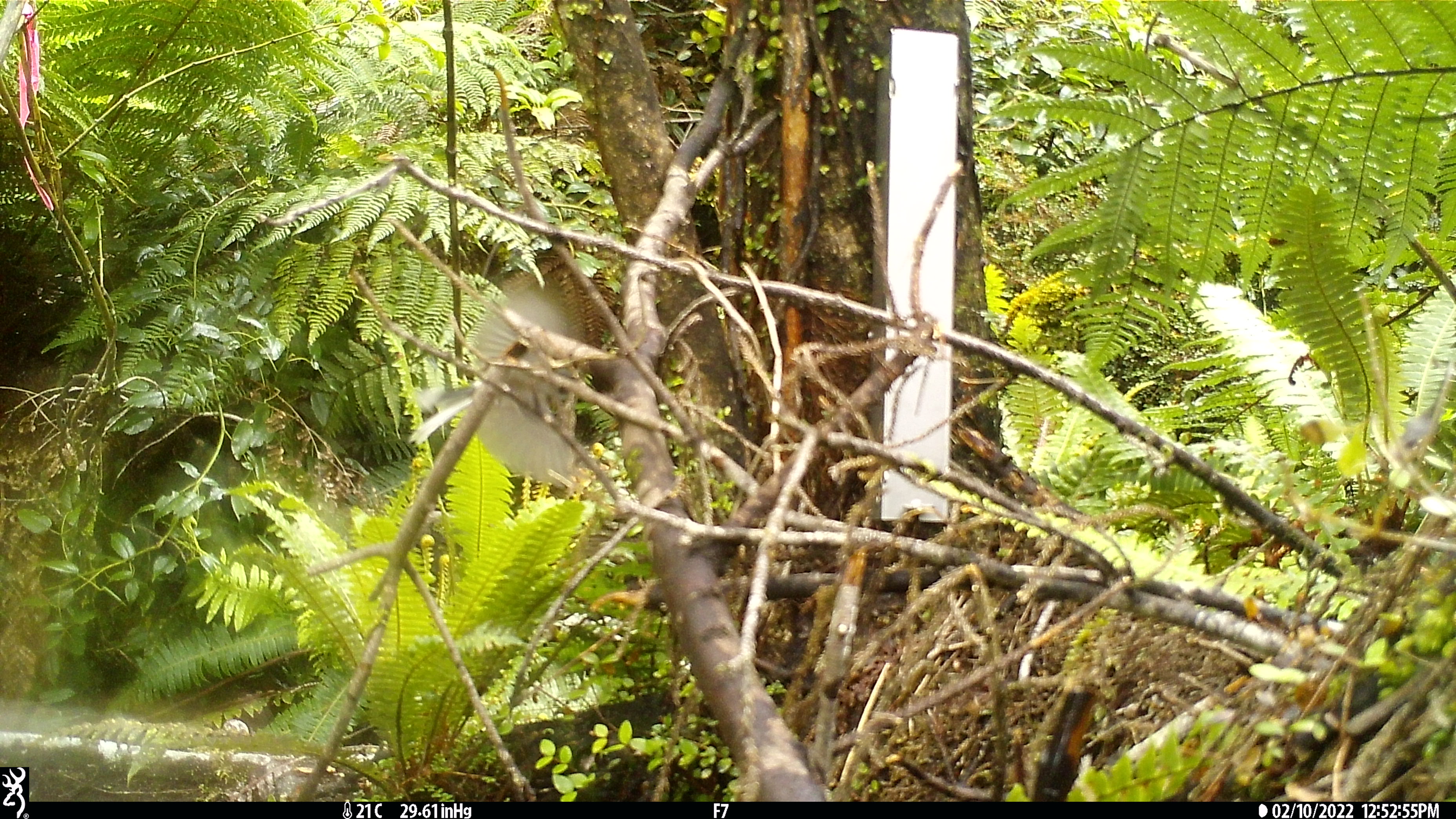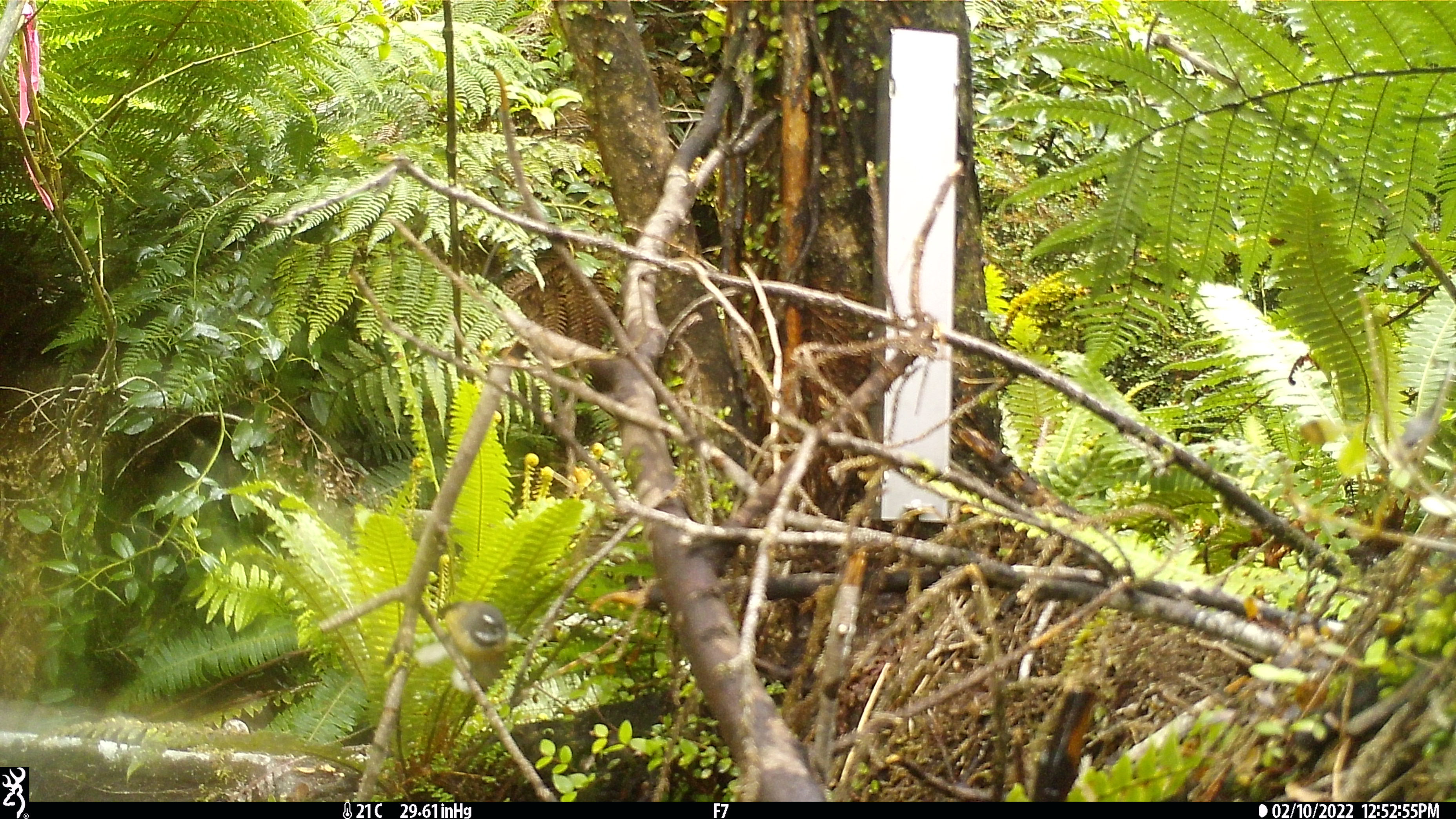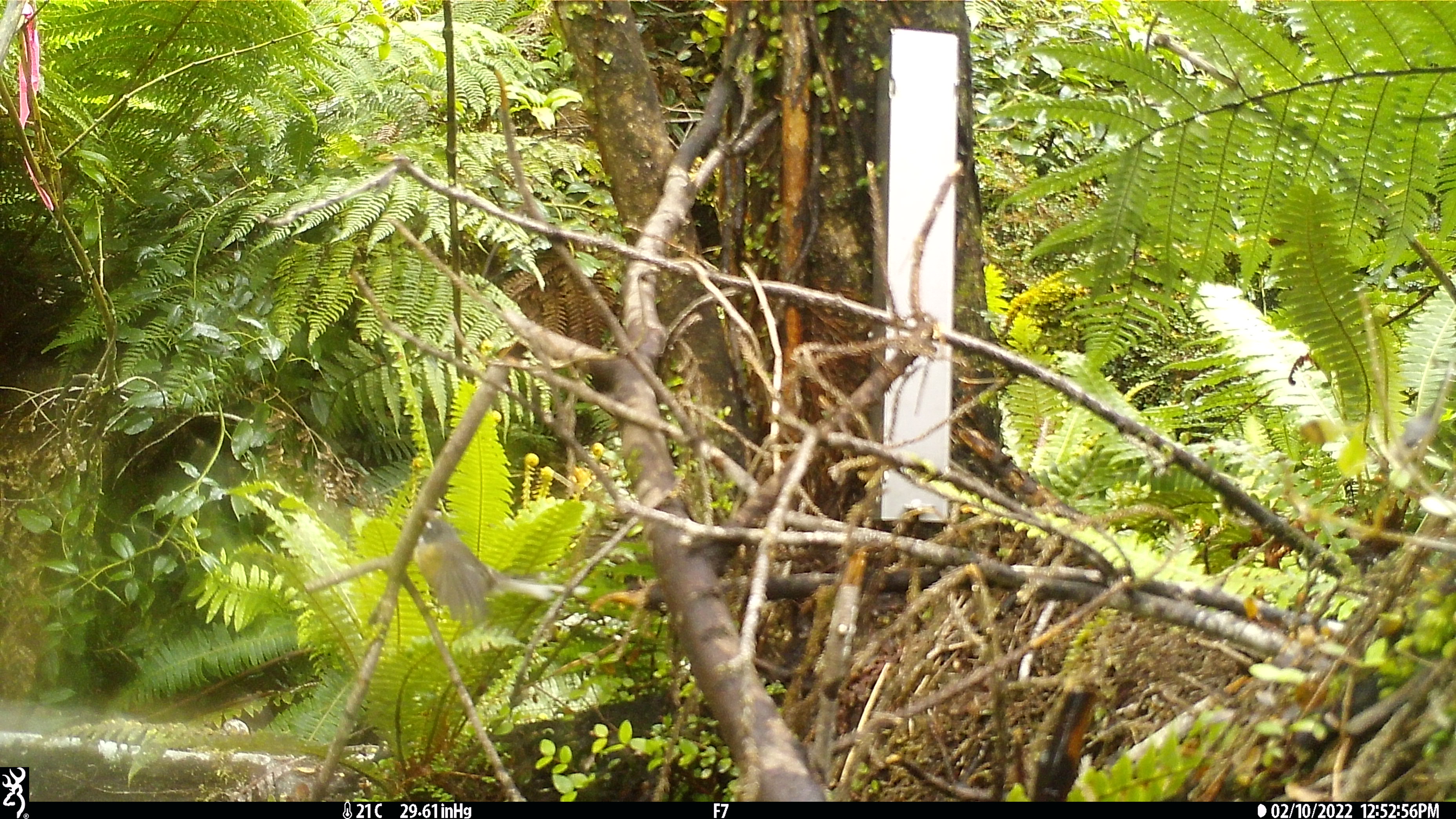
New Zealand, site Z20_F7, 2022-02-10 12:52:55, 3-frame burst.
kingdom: Animalia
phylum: Chordata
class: Aves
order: Passeriformes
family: Rhipiduridae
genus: Rhipidura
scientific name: Rhipidura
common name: fantails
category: fantail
Fantail (fantails) (Rhipidura).